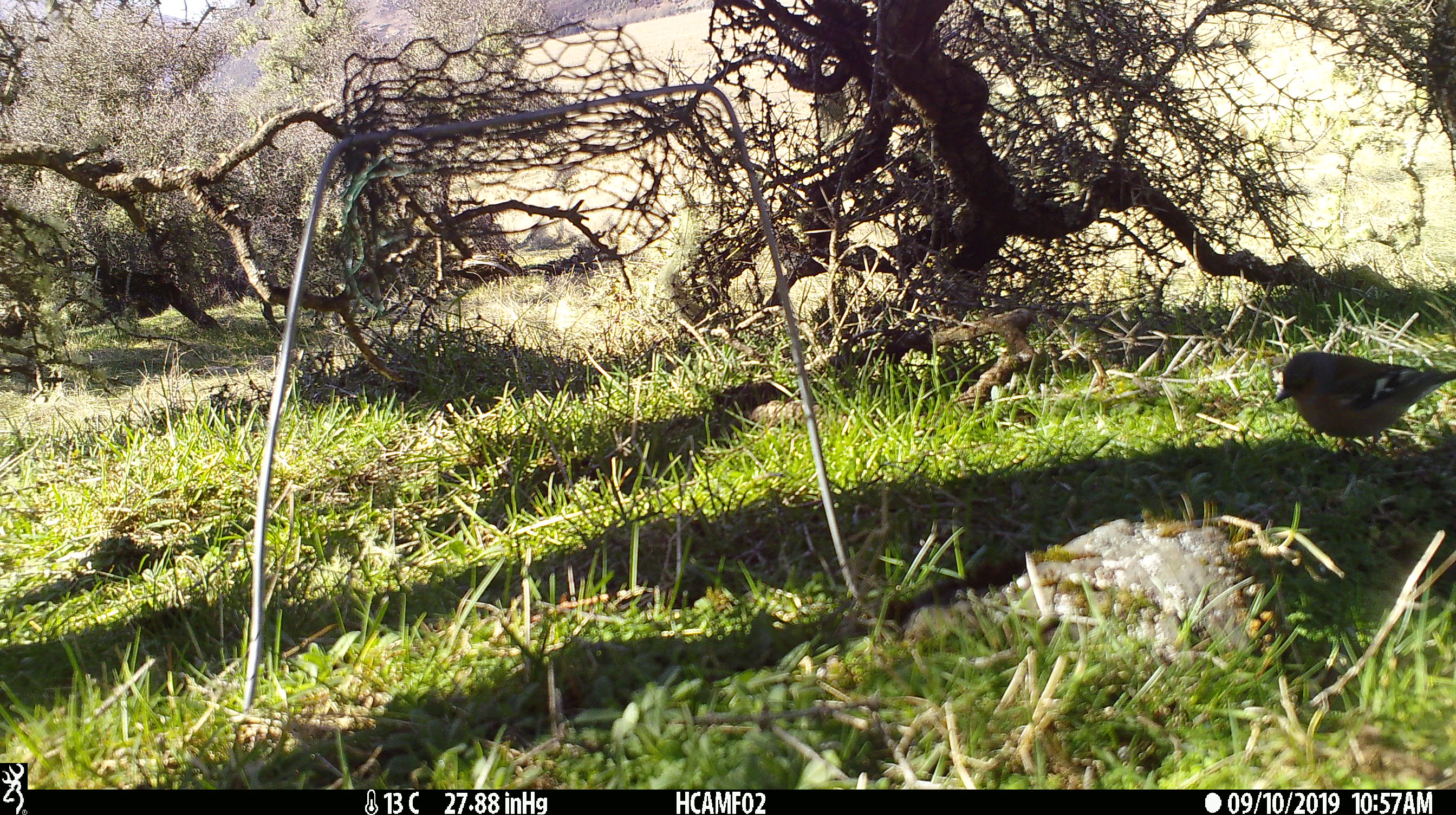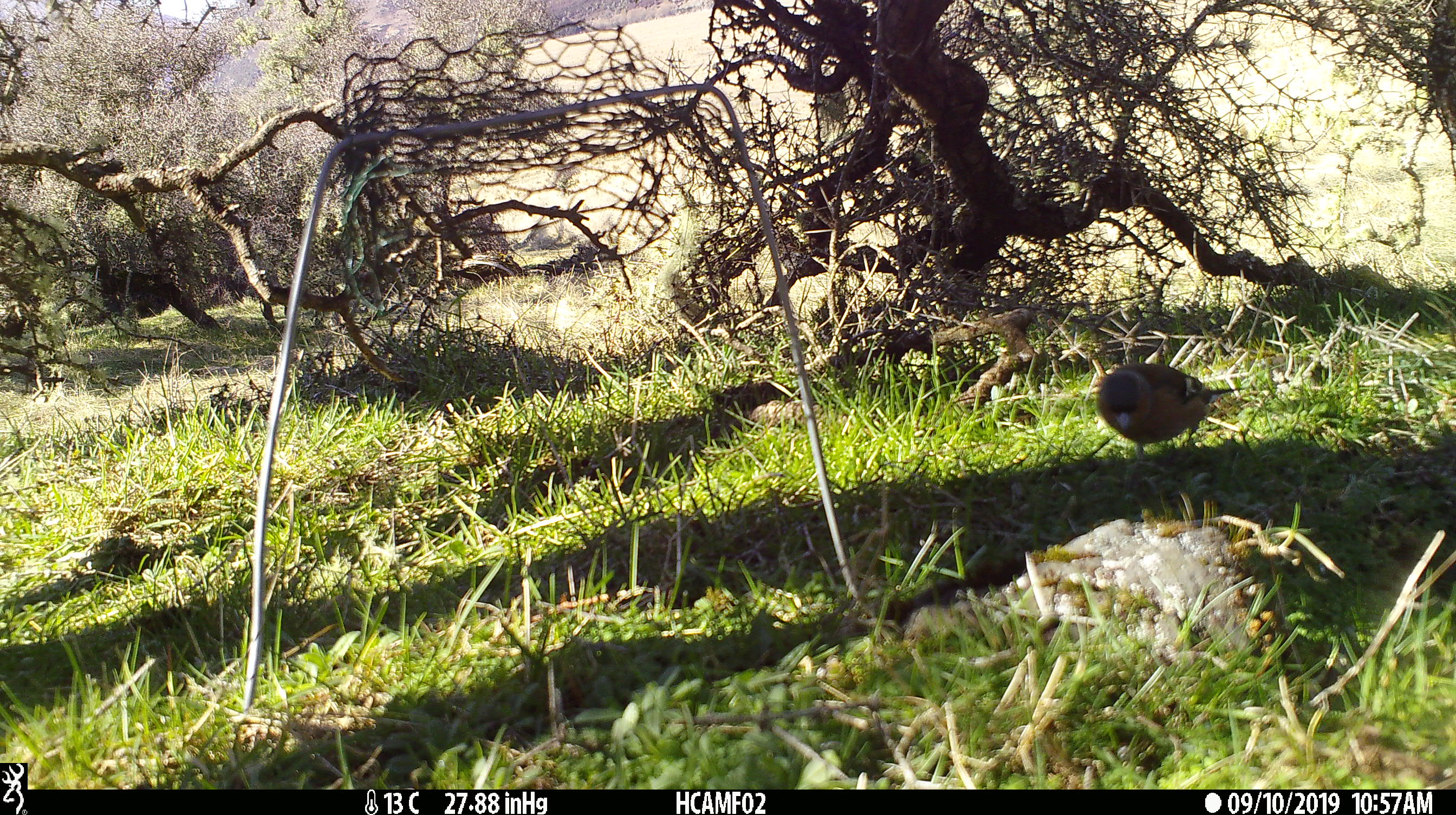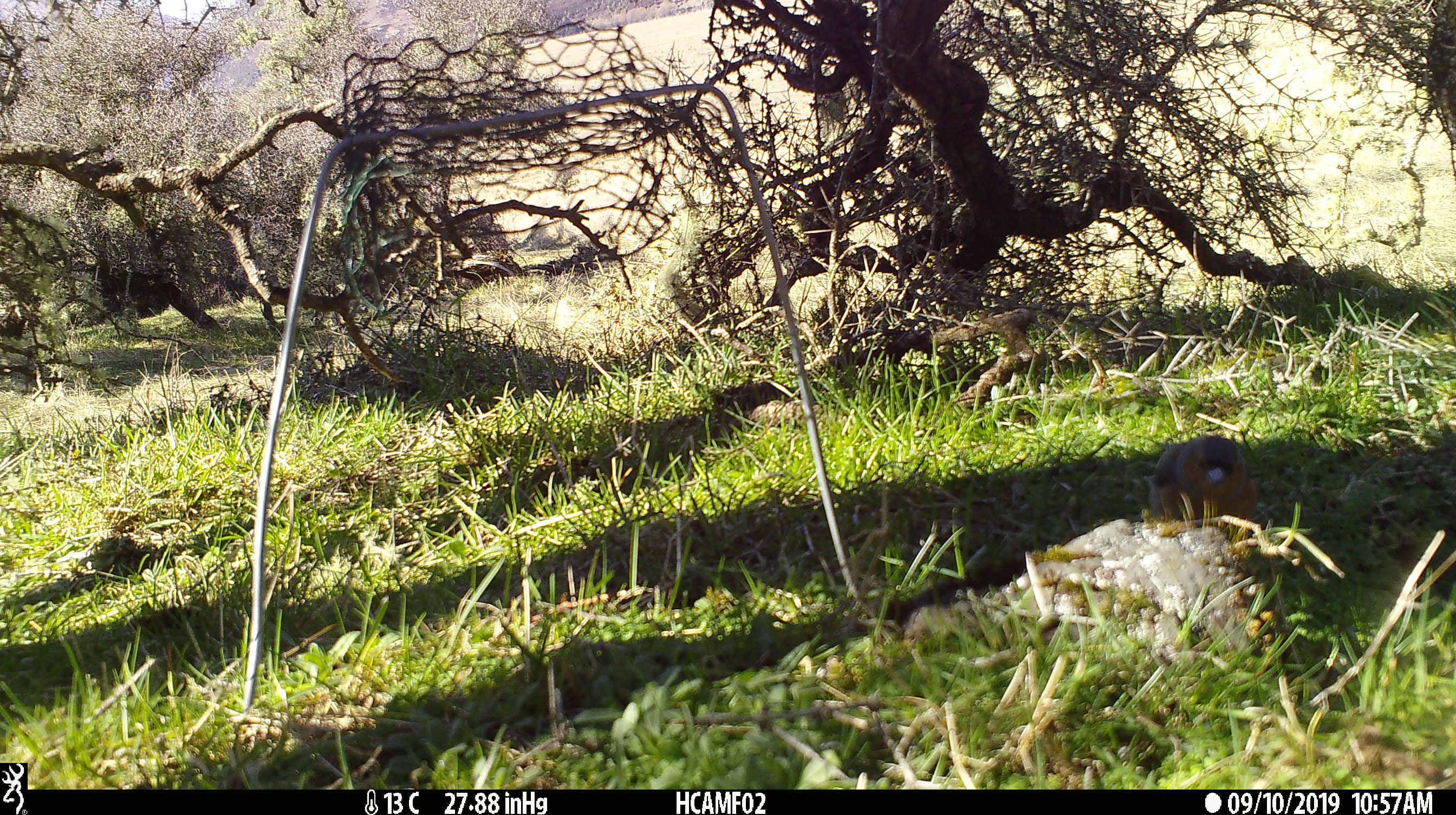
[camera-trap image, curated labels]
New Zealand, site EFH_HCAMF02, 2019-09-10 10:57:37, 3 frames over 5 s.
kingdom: Animalia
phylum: Chordata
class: Aves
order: Passeriformes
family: Fringillidae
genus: Fringilla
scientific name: Fringilla coelebs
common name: common chaffinch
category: chaffinch